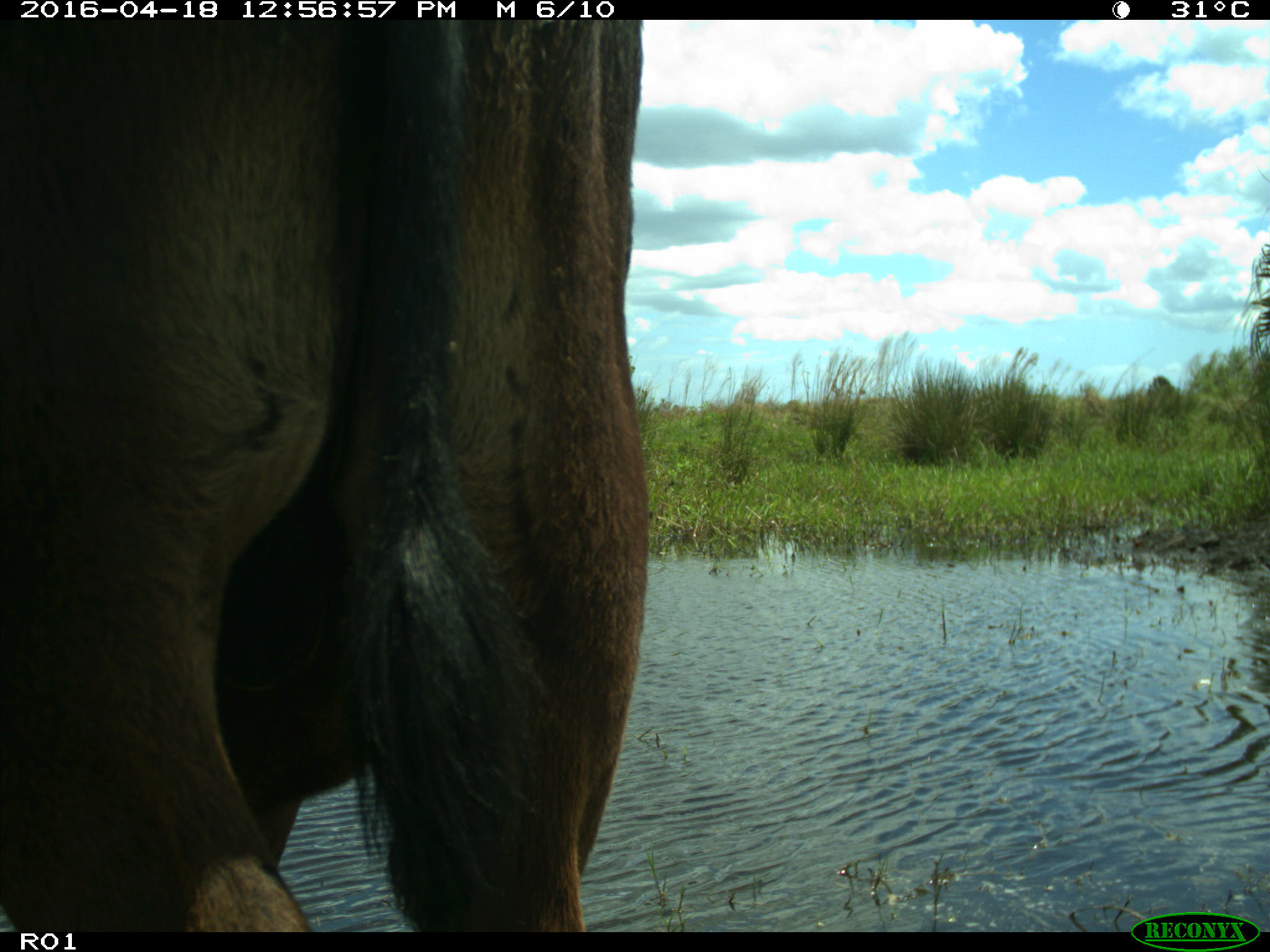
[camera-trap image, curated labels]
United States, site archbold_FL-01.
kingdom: Animalia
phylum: Chordata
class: Mammalia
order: Artiodactyla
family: Bovidae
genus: Bos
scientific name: Bos taurus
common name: domestic cow